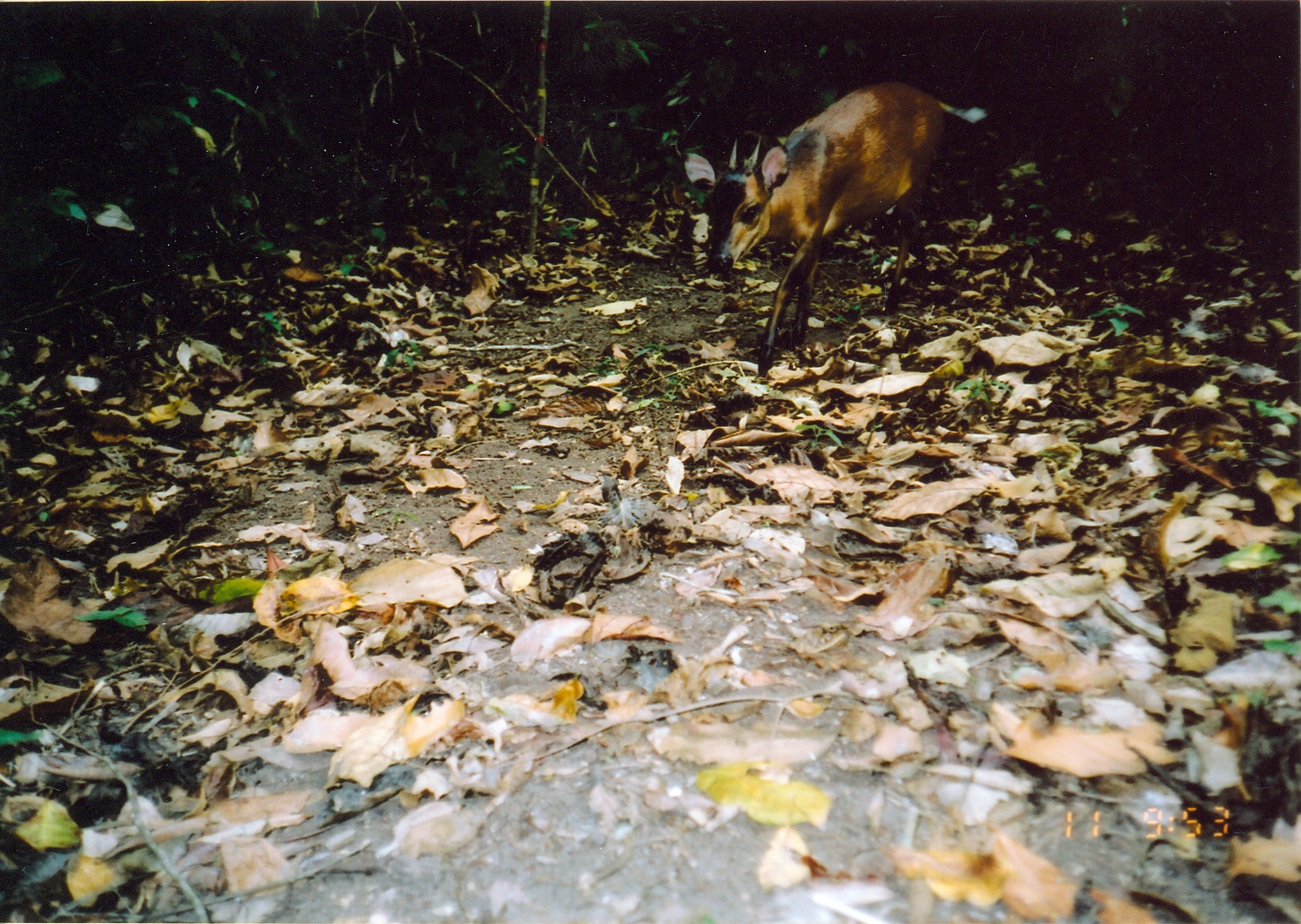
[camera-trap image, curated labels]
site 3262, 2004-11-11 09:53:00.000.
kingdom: Animalia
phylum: Chordata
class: Mammalia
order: Artiodactyla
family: Bovidae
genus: Cephalophus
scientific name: Cephalophus harveyi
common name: harvey's duiker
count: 1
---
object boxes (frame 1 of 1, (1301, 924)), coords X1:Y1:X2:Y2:
cephalophus harveyi: 680:80:987:377